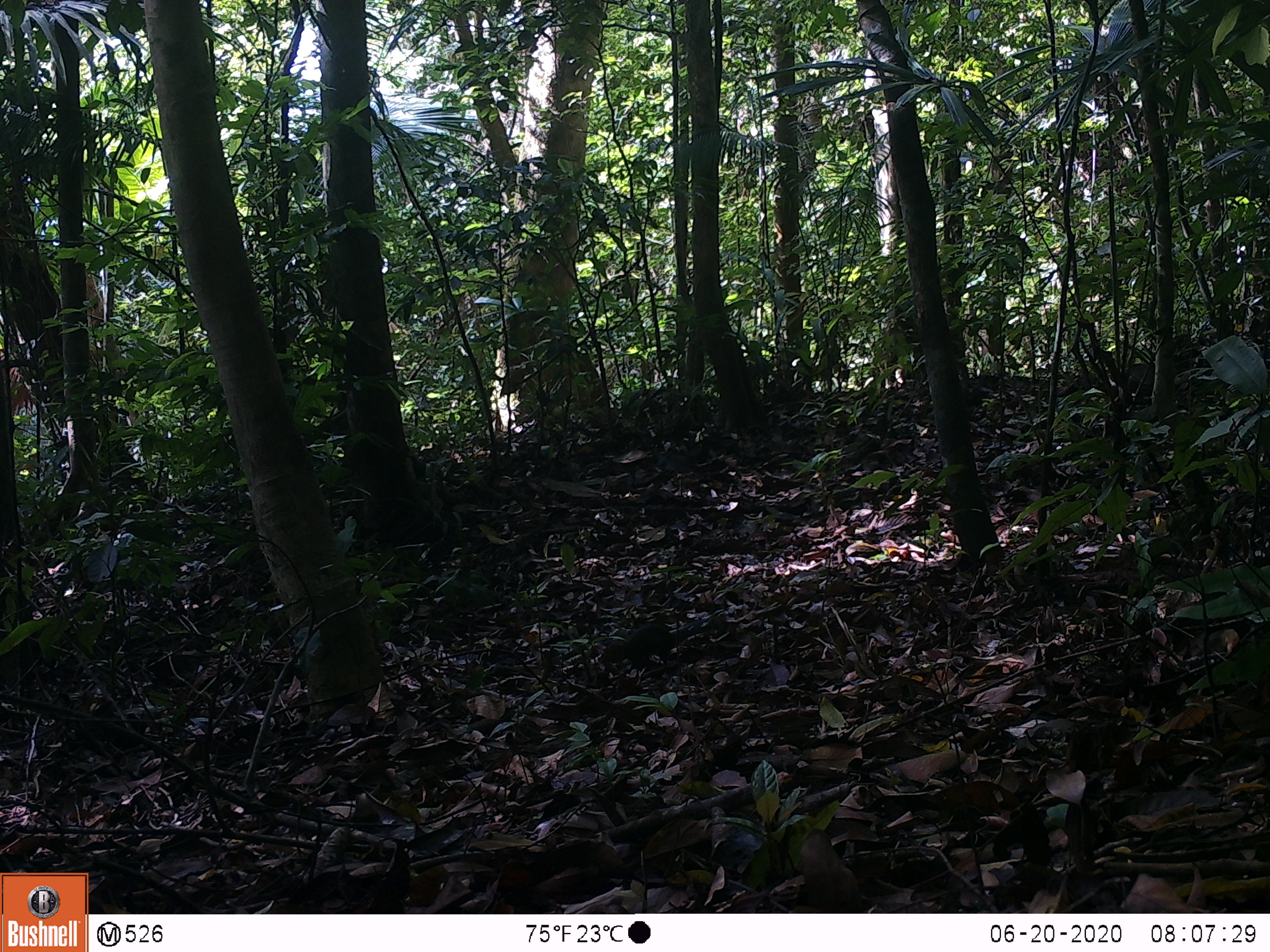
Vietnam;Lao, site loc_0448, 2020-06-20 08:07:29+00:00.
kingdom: Animalia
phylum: Chordata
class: Mammalia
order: Rodentia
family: Sciuridae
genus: Dremomys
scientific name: Dremomys rufigenis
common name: red-cheeked squirrel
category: red cheeked squirrel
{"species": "red cheeked squirrel (red-cheeked squirrel) (Dremomys rufigenis)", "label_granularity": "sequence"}